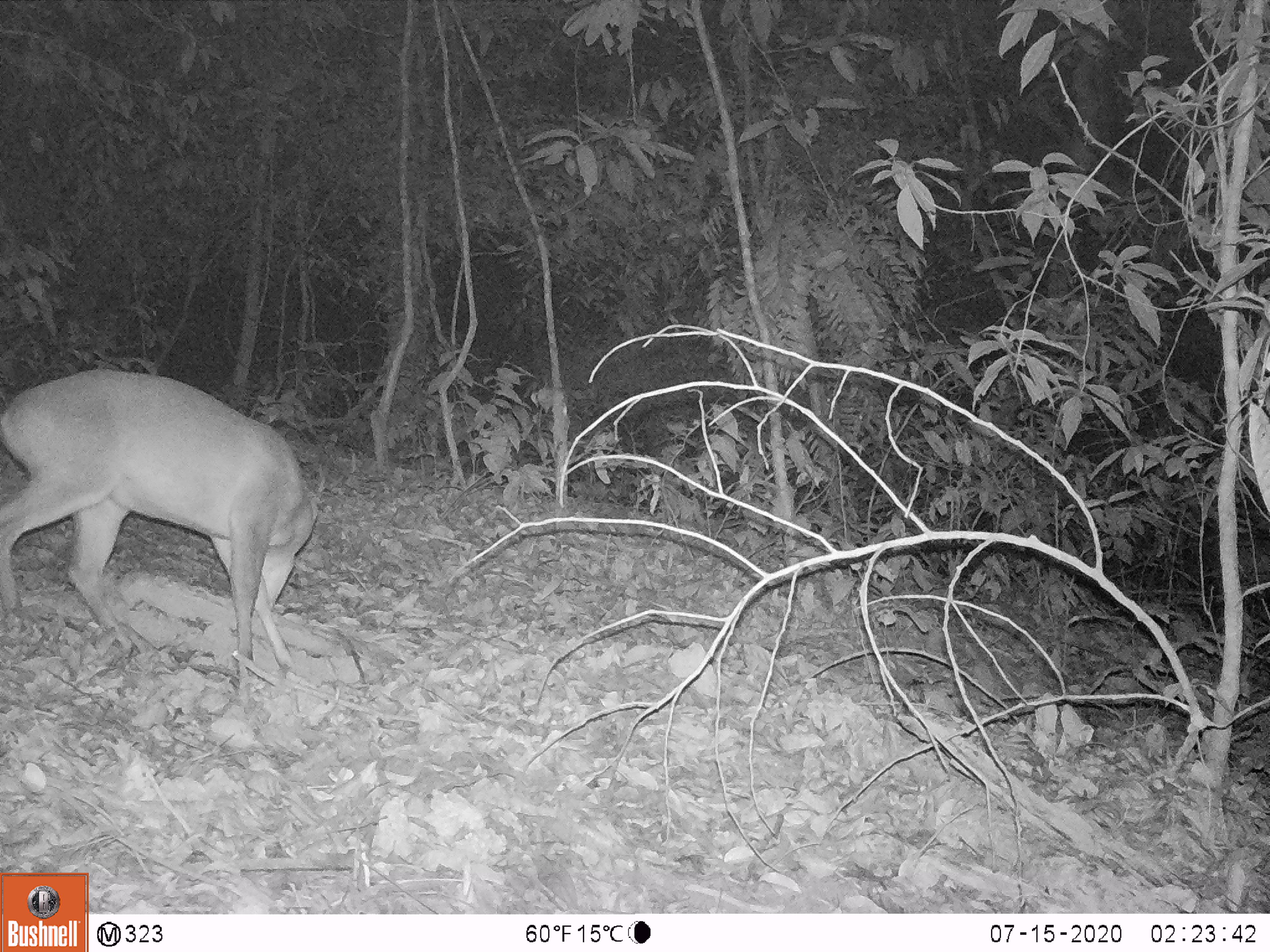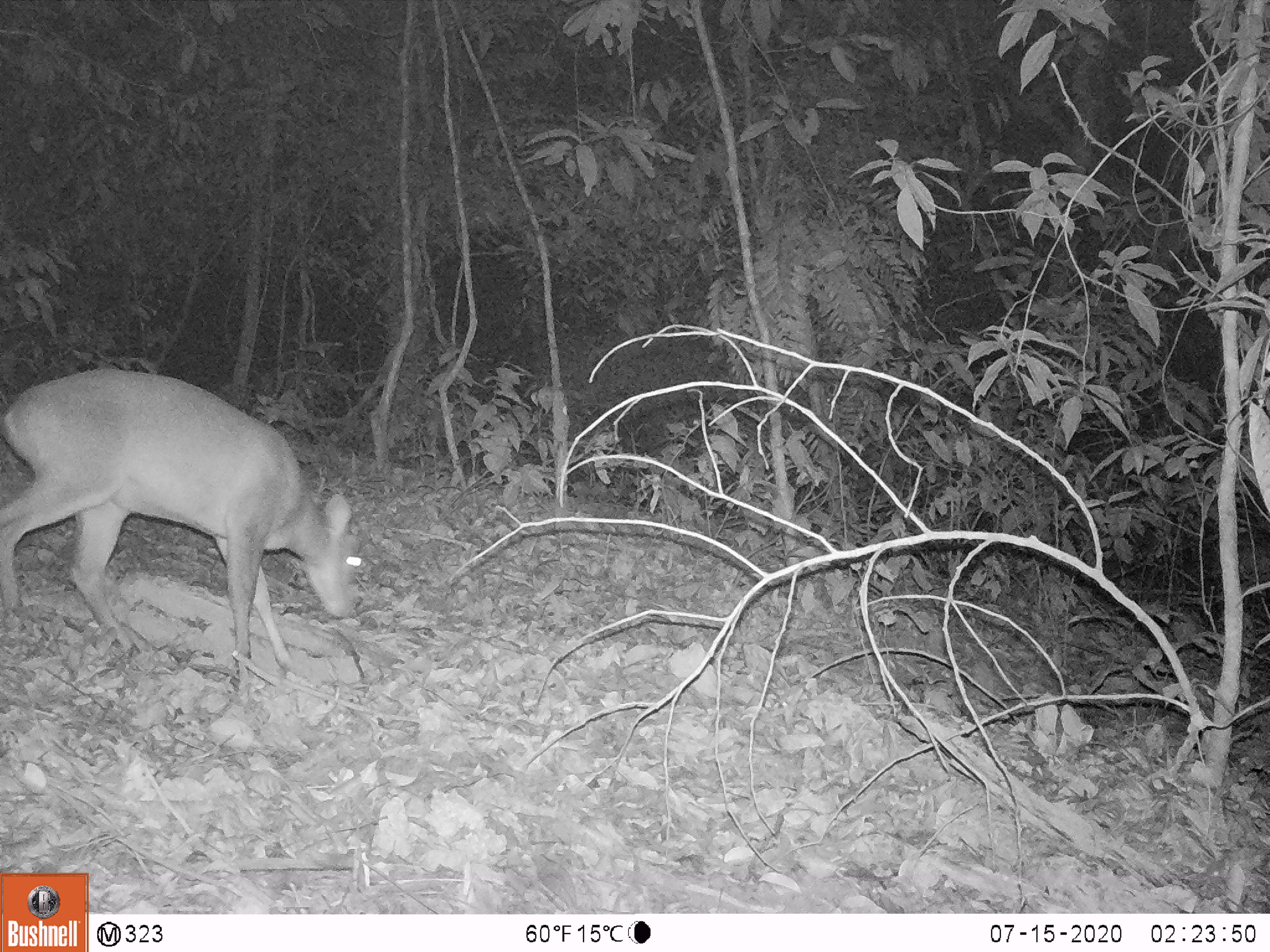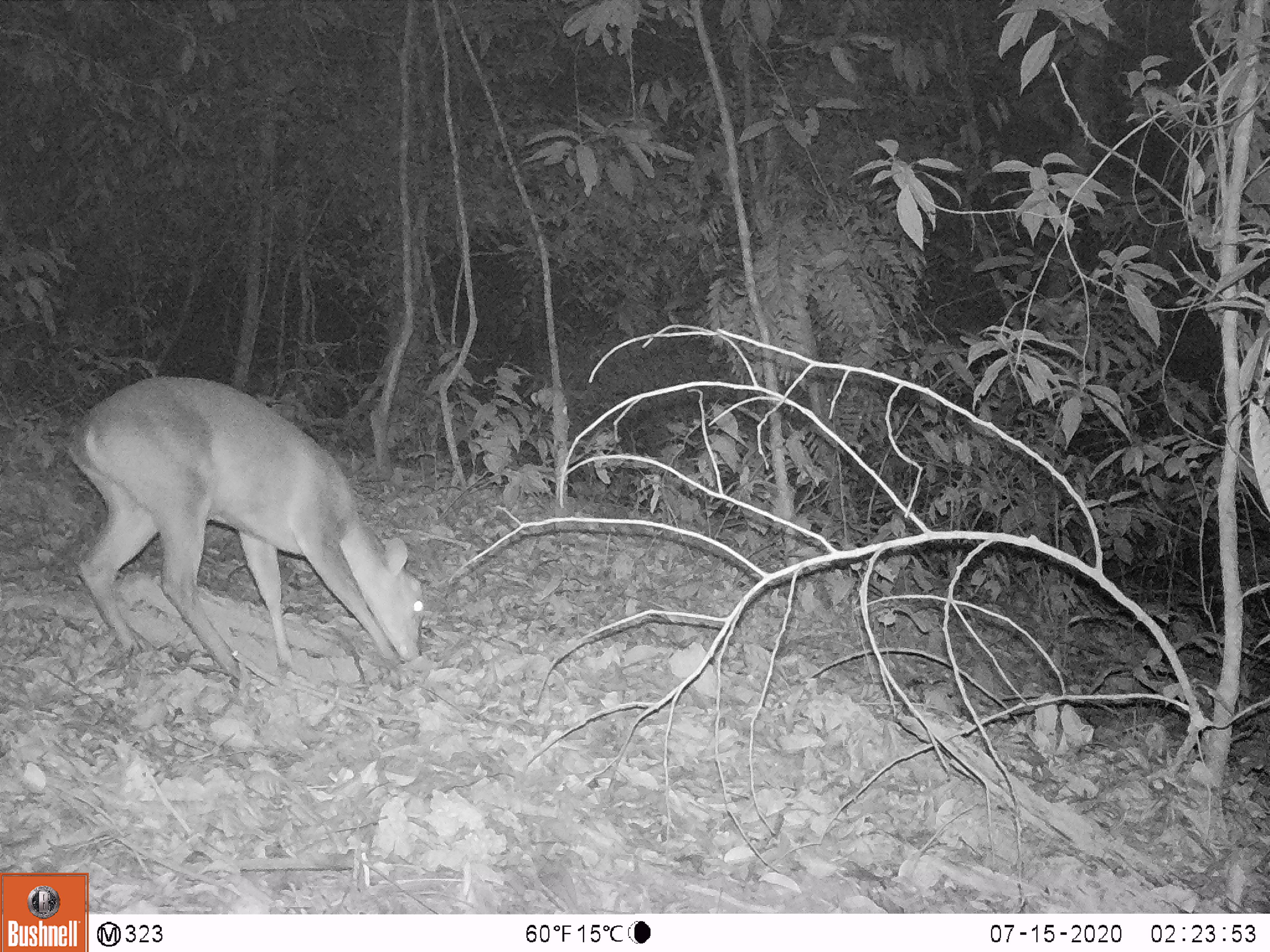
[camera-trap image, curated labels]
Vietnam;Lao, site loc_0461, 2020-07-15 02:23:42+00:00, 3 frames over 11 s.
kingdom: Animalia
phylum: Chordata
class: Mammalia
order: Artiodactyla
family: Cervidae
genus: Muntiacus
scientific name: Muntiacus vuquangensis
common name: large-antlered muntjac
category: large antlered muntjac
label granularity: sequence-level